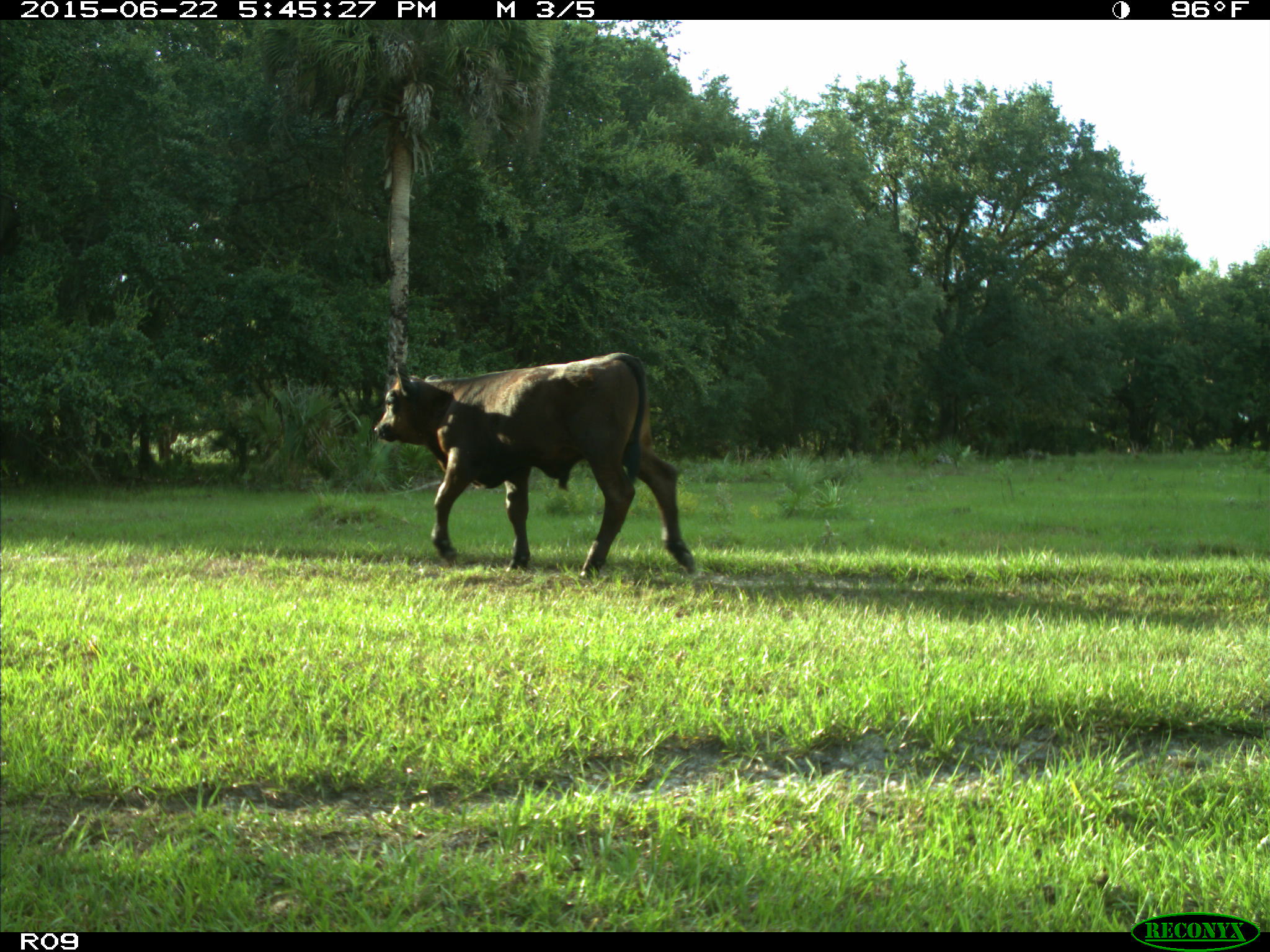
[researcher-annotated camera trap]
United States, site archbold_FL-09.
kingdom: Animalia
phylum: Chordata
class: Mammalia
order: Artiodactyla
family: Bovidae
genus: Bos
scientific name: Bos taurus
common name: domestic cow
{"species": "Bos taurus (domestic cow)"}